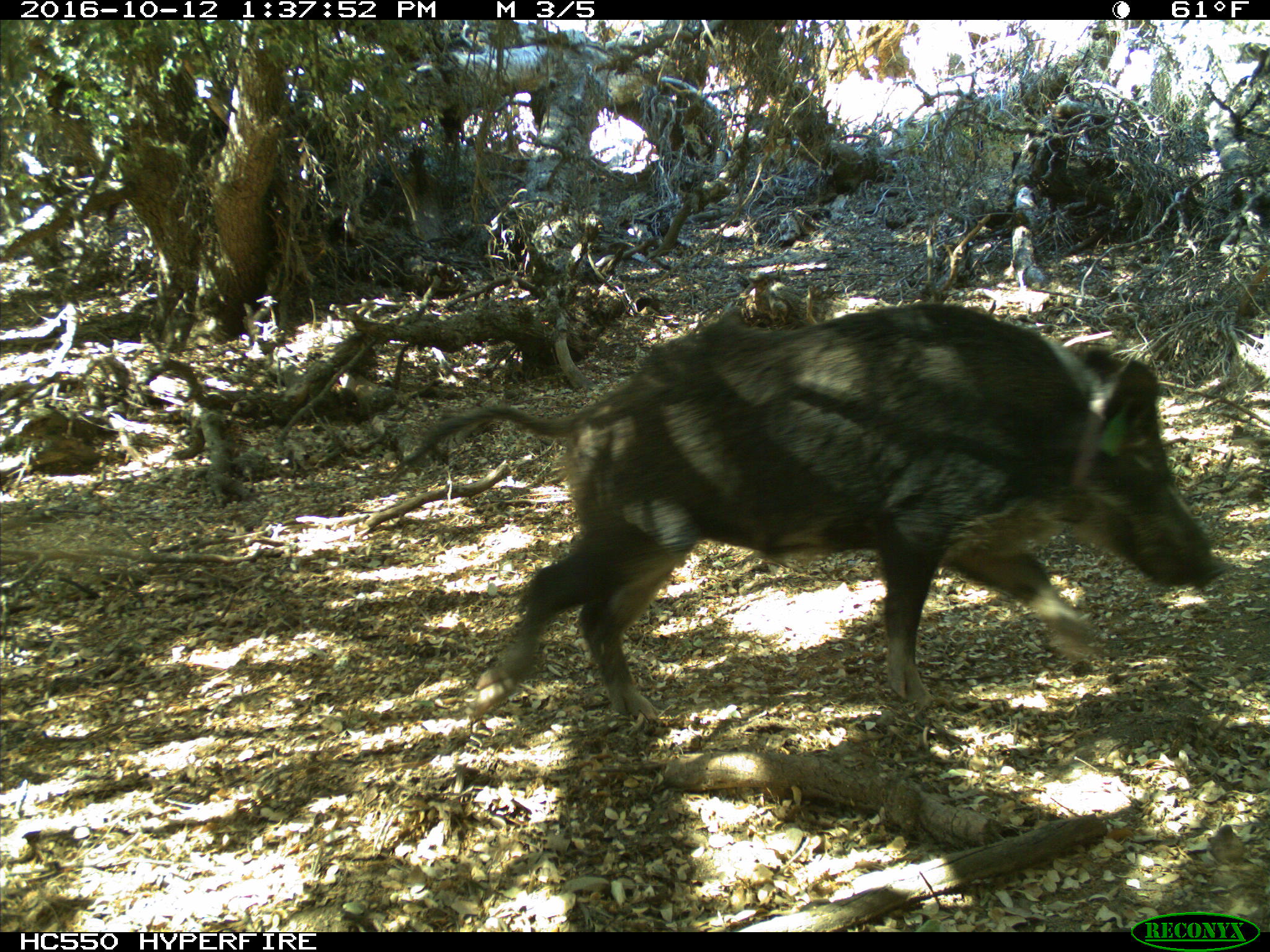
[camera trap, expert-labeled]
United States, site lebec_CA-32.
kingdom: Animalia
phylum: Chordata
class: Mammalia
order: Artiodactyla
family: Suidae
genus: Sus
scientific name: Sus scrofa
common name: wild boar